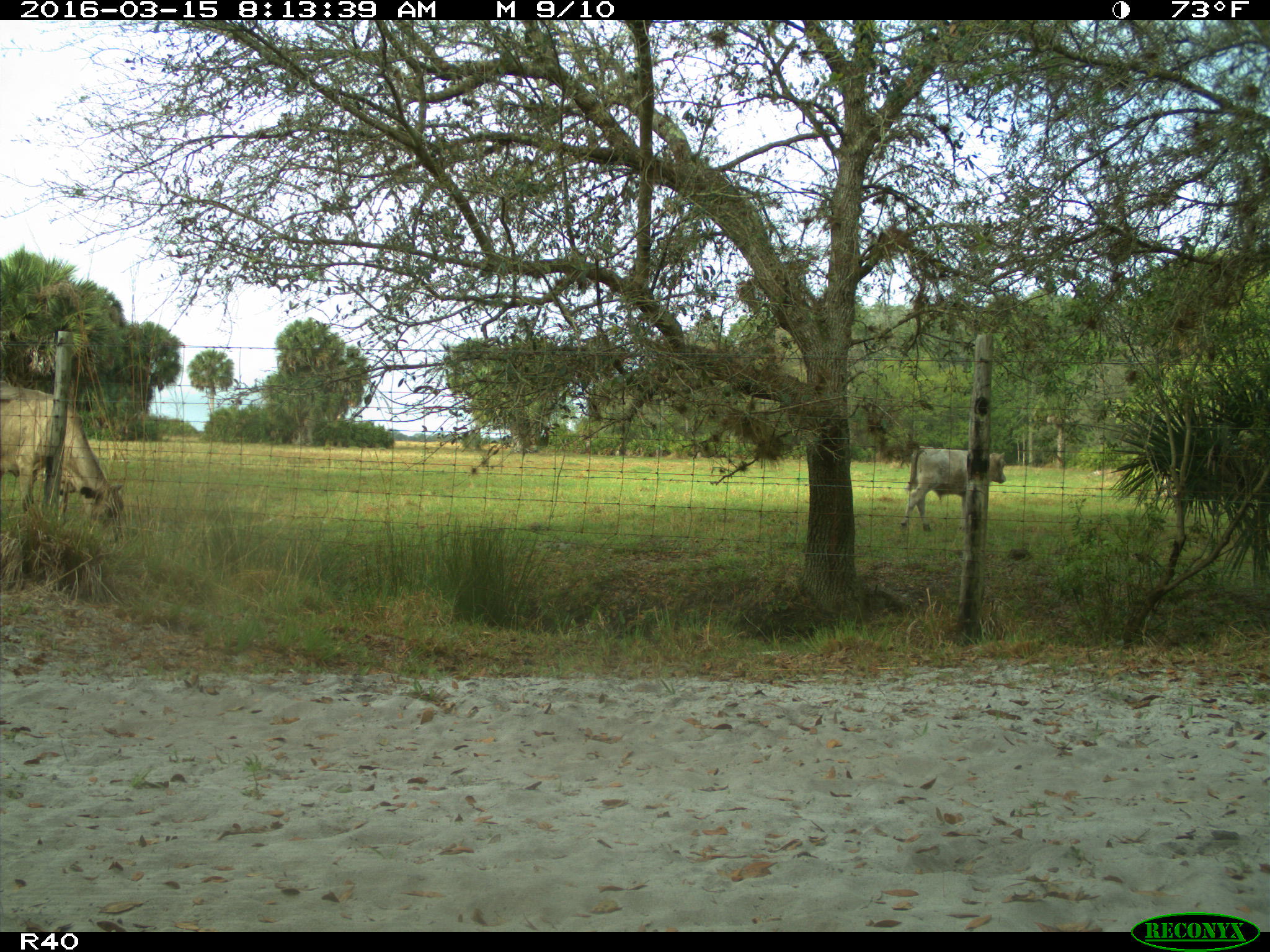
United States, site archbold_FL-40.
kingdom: Animalia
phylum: Chordata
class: Mammalia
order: Artiodactyla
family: Bovidae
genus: Bos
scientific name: Bos taurus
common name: domestic cow